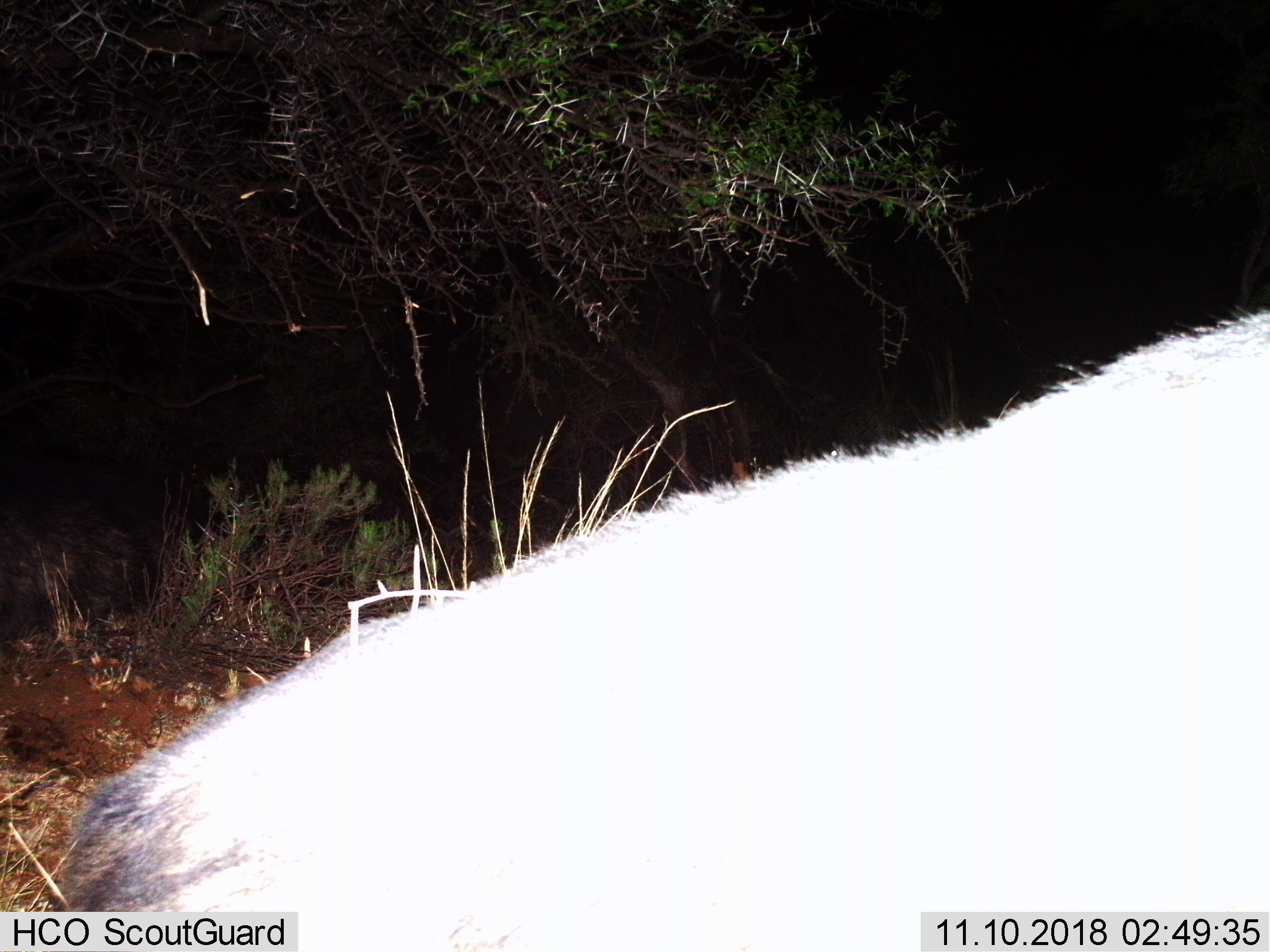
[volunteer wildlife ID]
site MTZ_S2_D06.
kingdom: Animalia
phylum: Chordata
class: Mammalia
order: Artiodactyla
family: Bovidae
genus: Syncerus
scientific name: Syncerus caffer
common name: african buffalo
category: buffalo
Buffalo (african buffalo) (Syncerus caffer), count 1. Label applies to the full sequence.